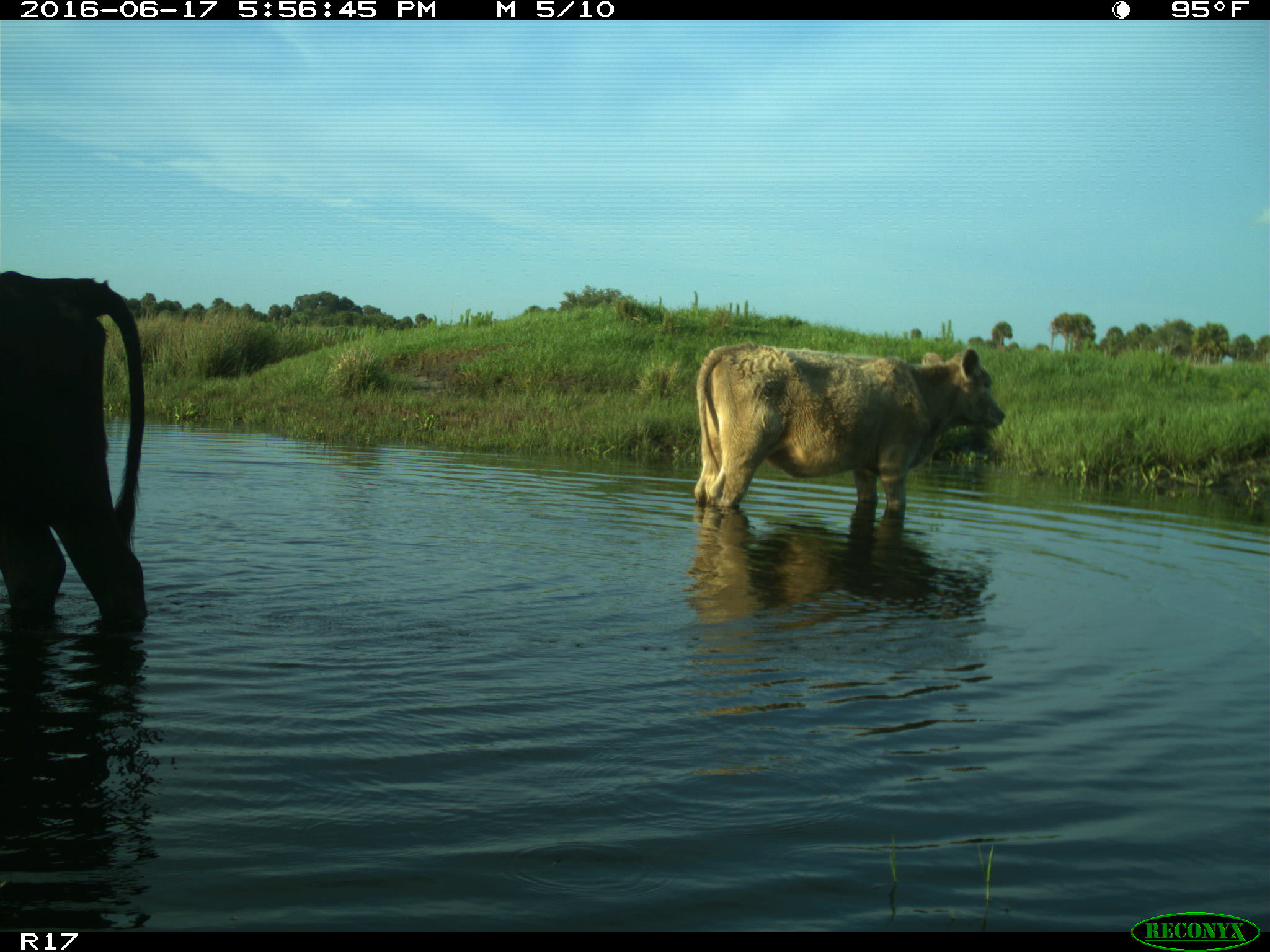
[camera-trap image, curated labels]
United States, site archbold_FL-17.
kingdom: Animalia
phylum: Chordata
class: Mammalia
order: Artiodactyla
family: Bovidae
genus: Bos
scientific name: Bos taurus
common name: domestic cow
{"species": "Bos taurus (domestic cow)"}